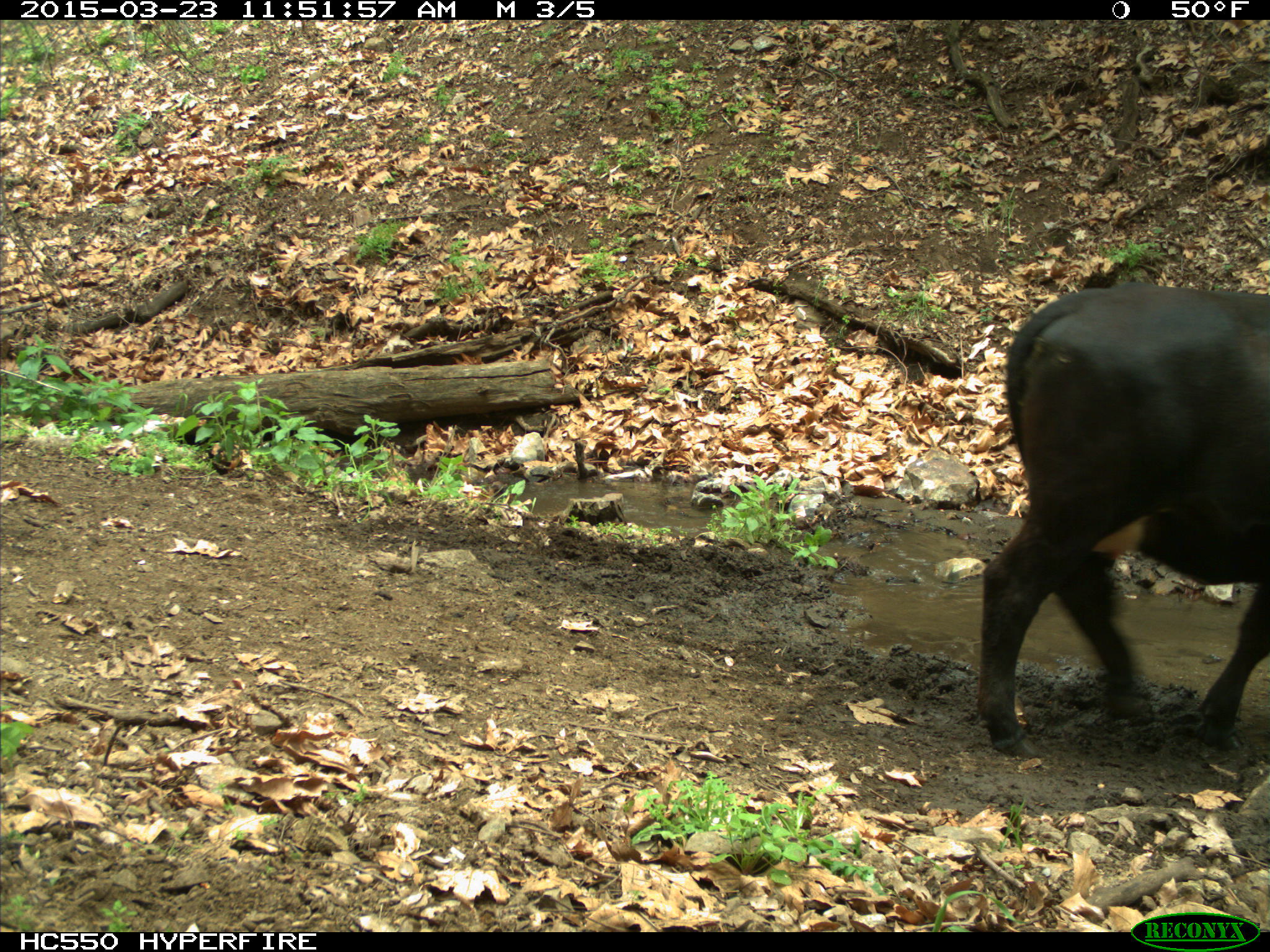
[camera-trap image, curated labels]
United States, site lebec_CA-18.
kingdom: Animalia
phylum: Chordata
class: Mammalia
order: Artiodactyla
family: Bovidae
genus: Bos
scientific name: Bos taurus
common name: domestic cow